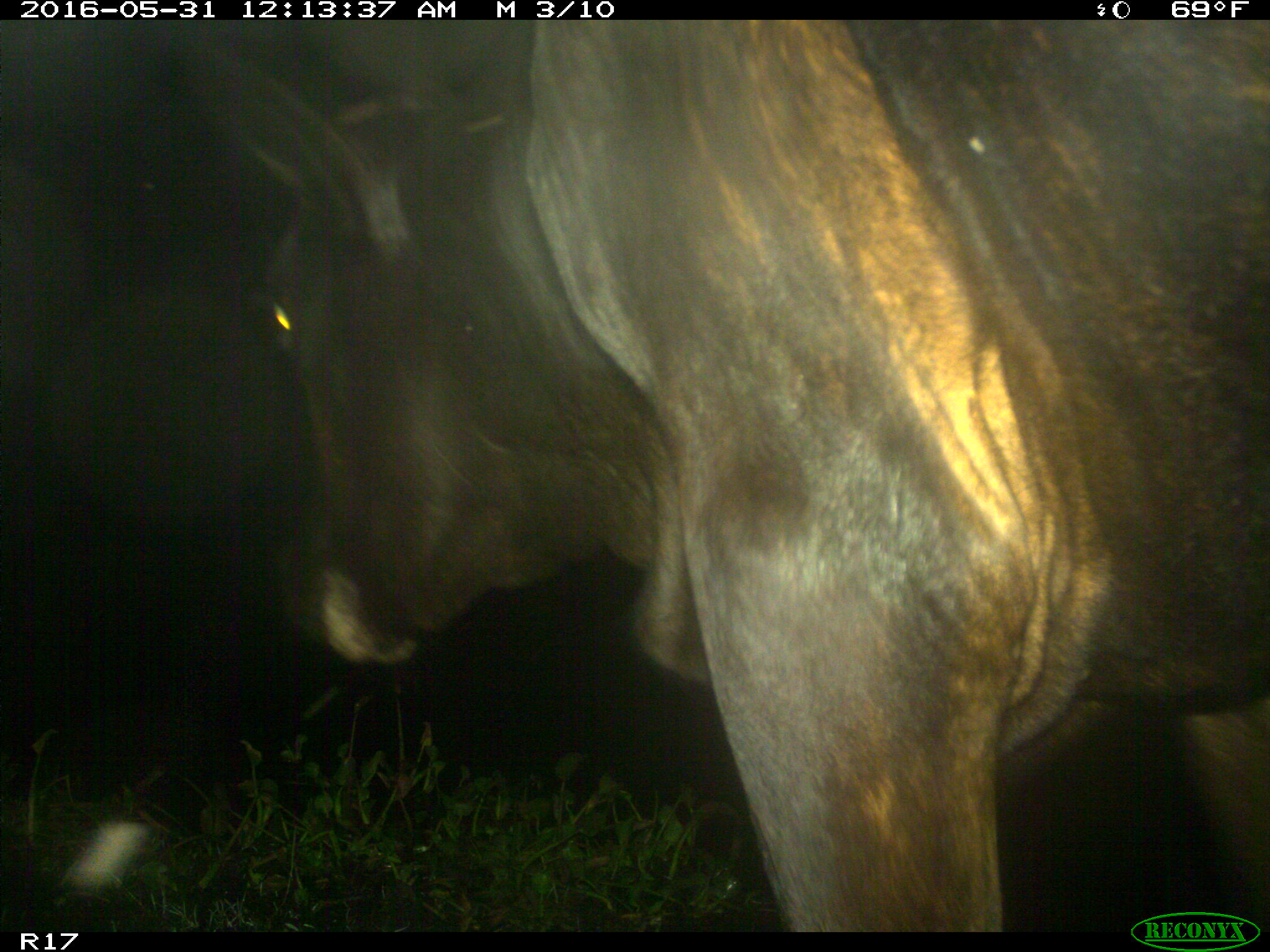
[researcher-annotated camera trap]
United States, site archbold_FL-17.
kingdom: Animalia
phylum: Chordata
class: Mammalia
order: Artiodactyla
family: Bovidae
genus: Bos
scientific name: Bos taurus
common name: domestic cow